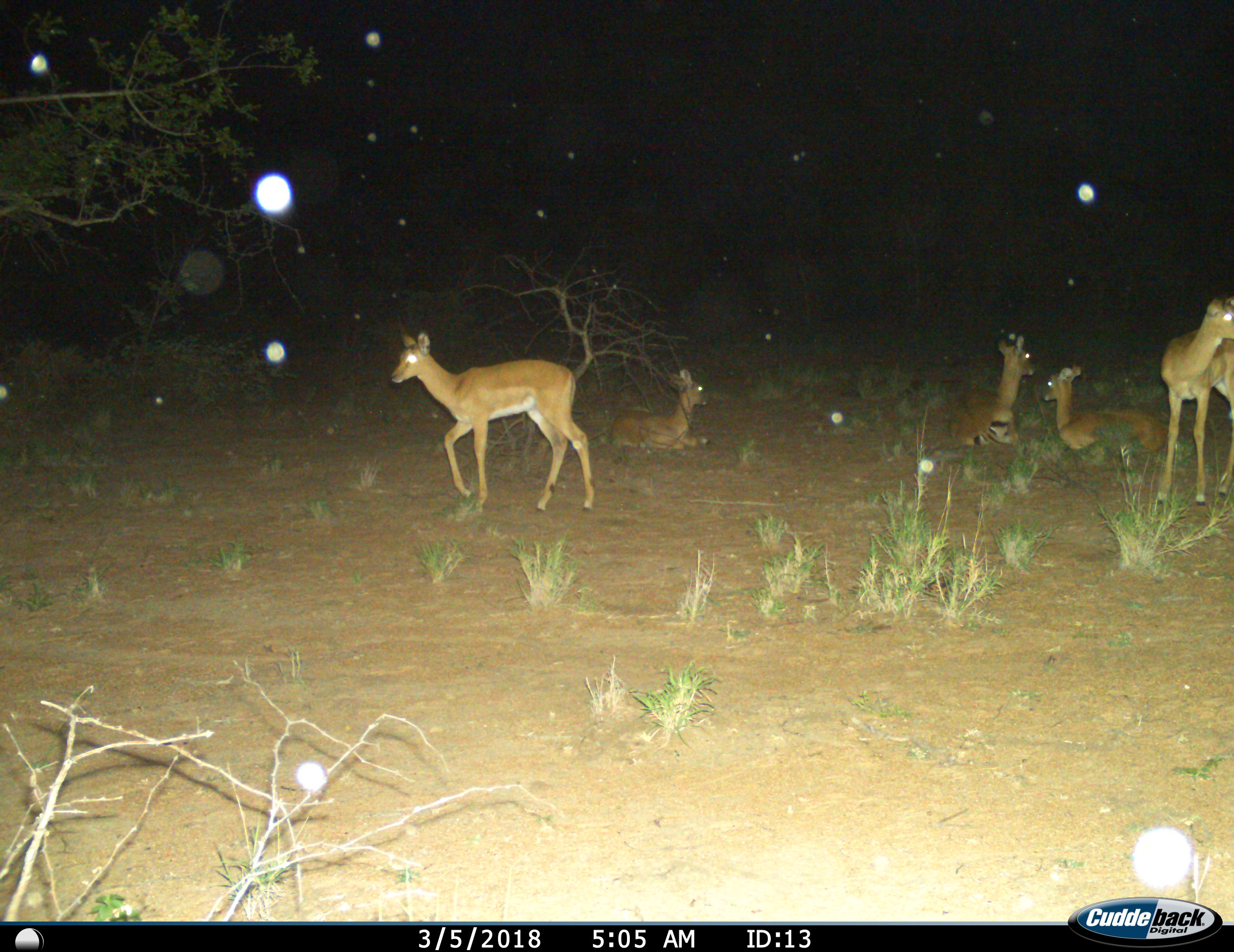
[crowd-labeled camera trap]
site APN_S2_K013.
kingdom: Animalia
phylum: Chordata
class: Mammalia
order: Artiodactyla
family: Bovidae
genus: Aepyceros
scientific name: Aepyceros melampus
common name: impala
Impala (Aepyceros melampus), count 5. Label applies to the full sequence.